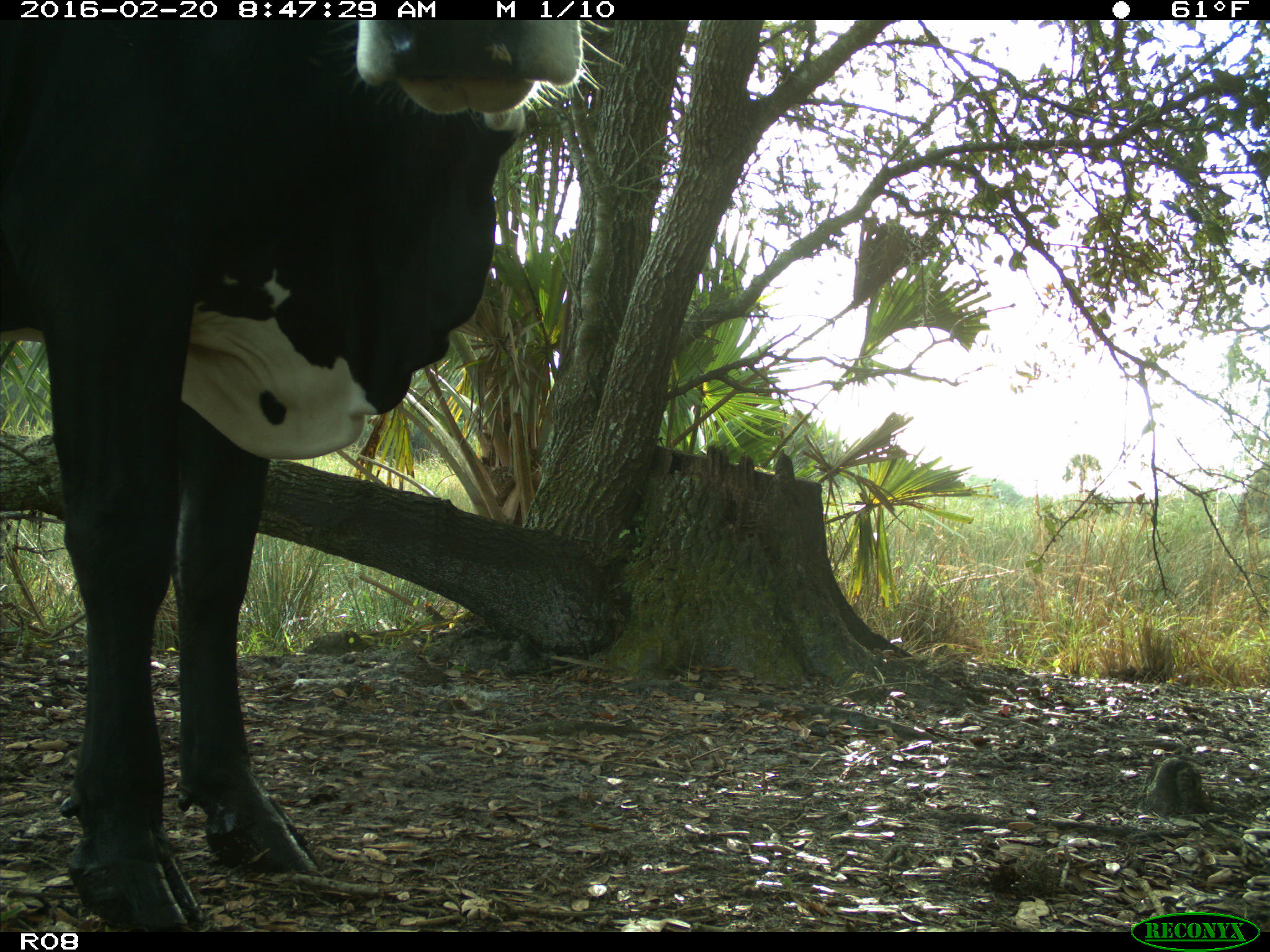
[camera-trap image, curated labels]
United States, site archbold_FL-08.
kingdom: Animalia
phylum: Chordata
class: Mammalia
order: Artiodactyla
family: Bovidae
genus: Bos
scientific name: Bos taurus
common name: domestic cow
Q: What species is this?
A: Bos taurus (domestic cow).